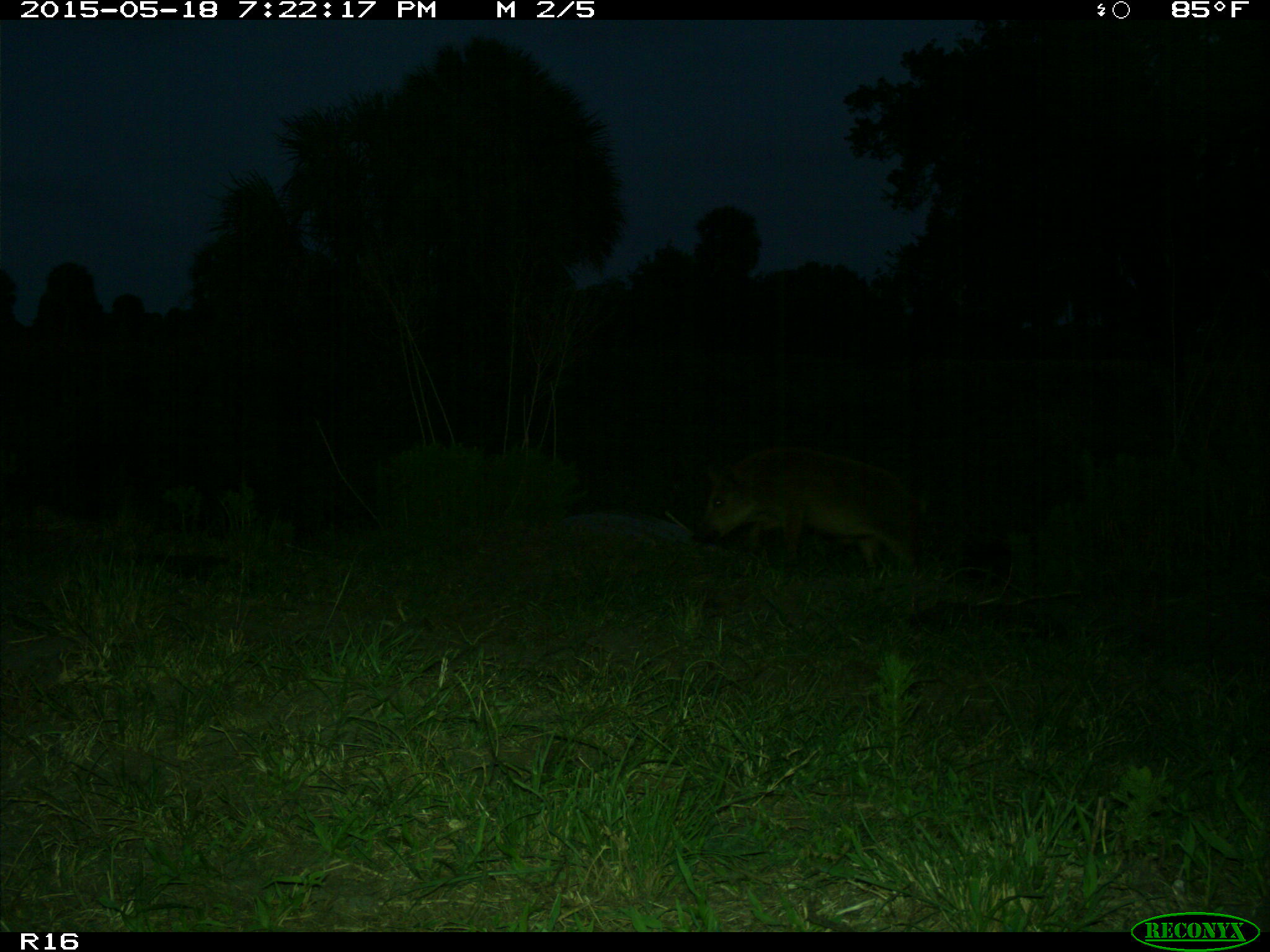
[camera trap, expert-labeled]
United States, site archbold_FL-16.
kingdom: Animalia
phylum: Chordata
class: Mammalia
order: Artiodactyla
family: Suidae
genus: Sus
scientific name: Sus scrofa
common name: wild boar